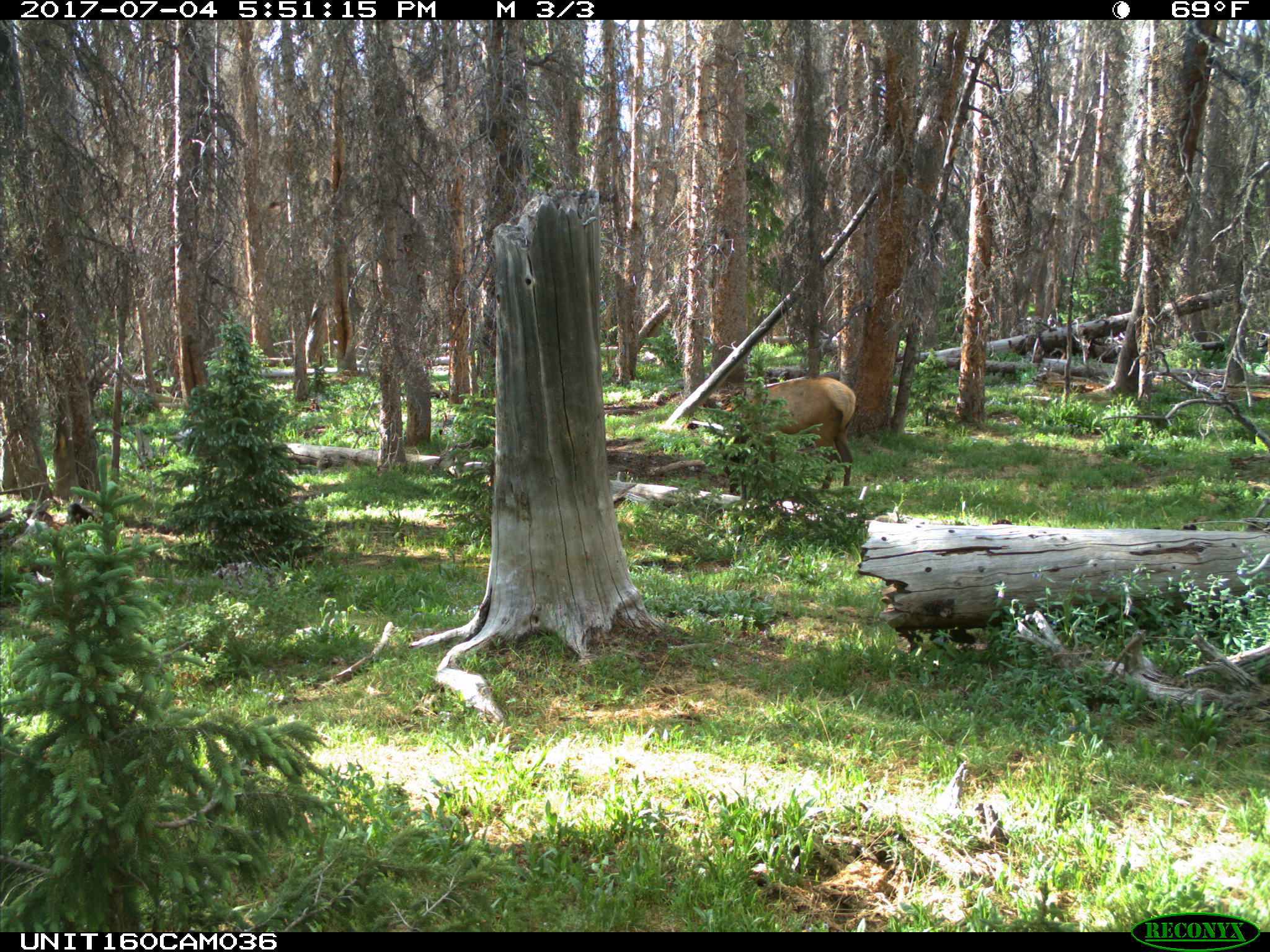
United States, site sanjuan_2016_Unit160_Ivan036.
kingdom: Animalia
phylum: Chordata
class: Mammalia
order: Artiodactyla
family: Cervidae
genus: Cervus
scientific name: Cervus elaphus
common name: red deer